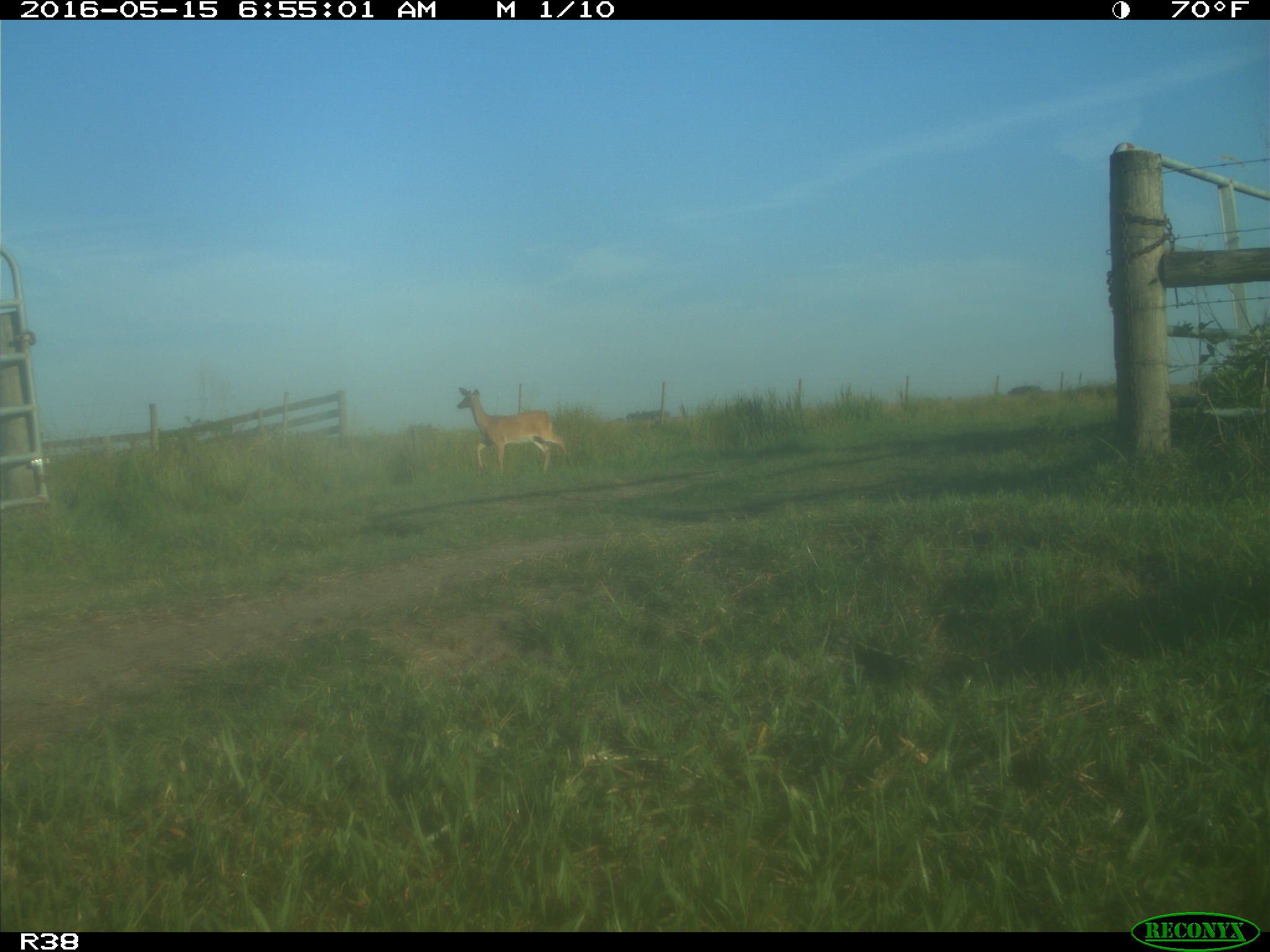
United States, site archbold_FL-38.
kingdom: Animalia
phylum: Chordata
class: Mammalia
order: Artiodactyla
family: Cervidae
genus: Odocoileus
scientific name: Odocoileus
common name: deer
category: unidentified deer